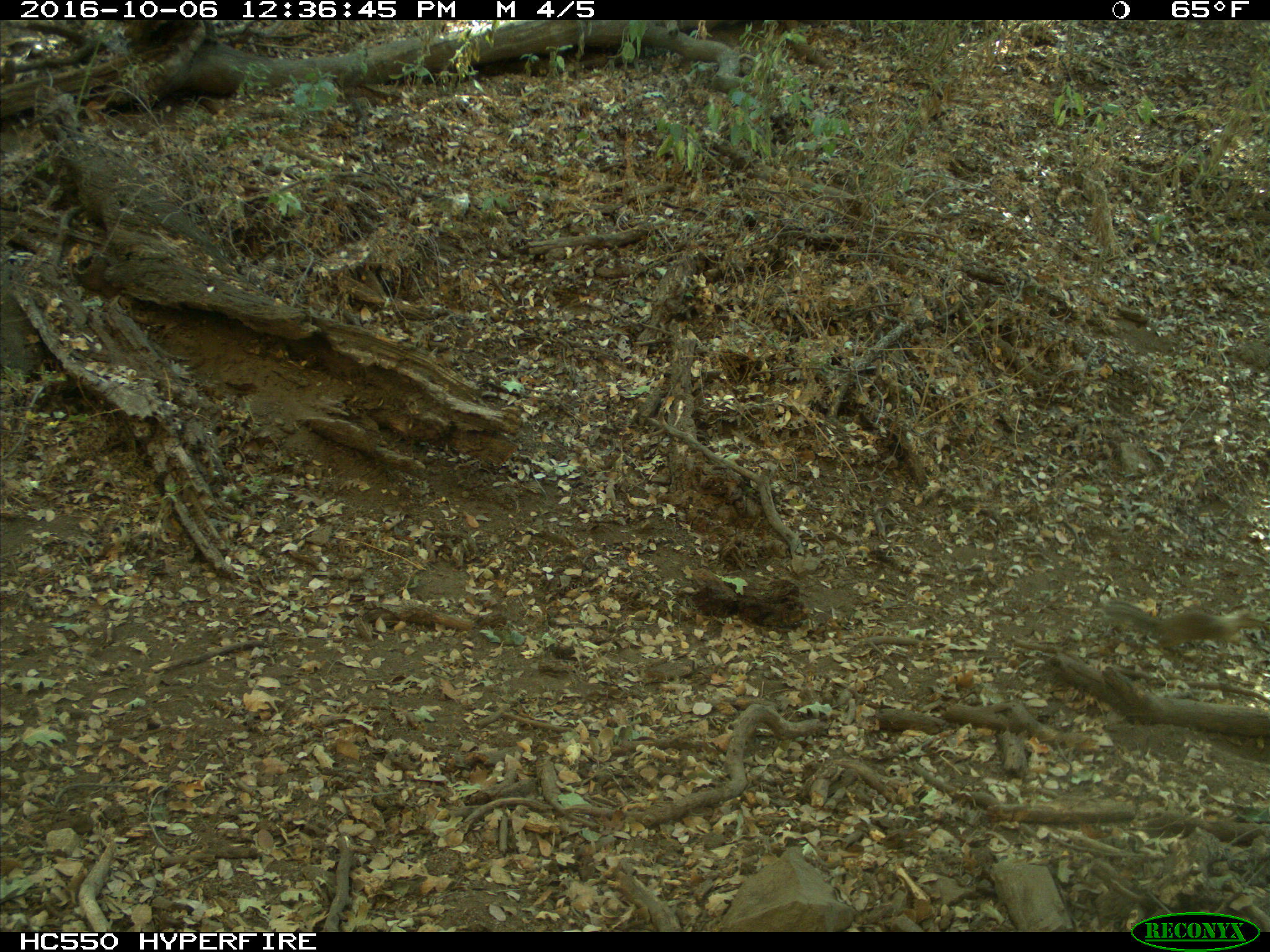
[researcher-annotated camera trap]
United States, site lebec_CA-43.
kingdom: Animalia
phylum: Chordata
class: Mammalia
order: Rodentia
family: Sciuridae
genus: Otospermophilus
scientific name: Otospermophilus beecheyi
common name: california ground squirrel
Otospermophilus beecheyi (california ground squirrel).